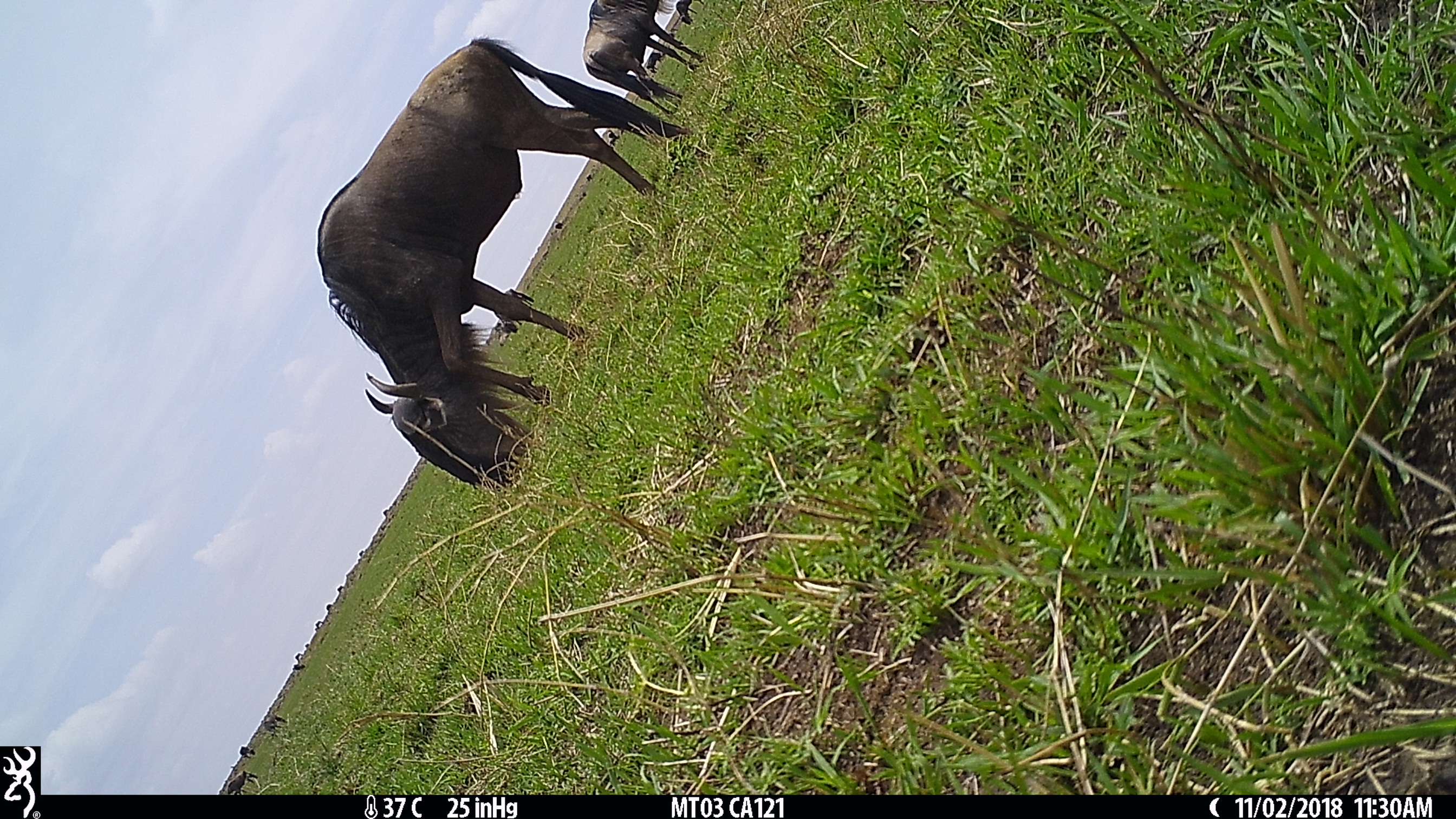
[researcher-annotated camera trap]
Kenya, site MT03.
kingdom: Animalia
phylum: Chordata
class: Mammalia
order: Artiodactyla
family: Bovidae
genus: Connochaetes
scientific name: Connochaetes taurinus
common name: blue wildebeest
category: wildebeest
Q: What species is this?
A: Wildebeest (blue wildebeest) (Connochaetes taurinus).